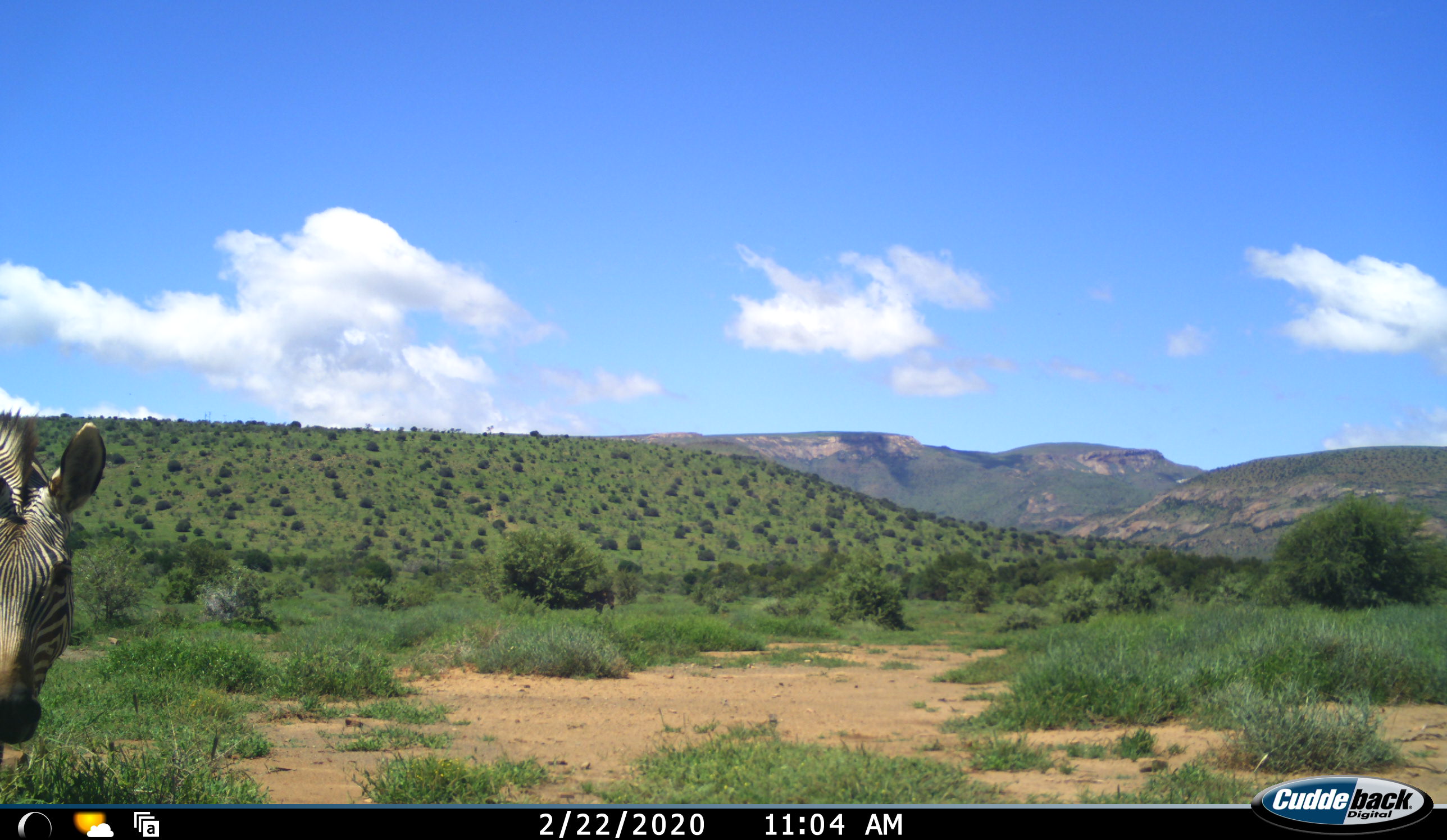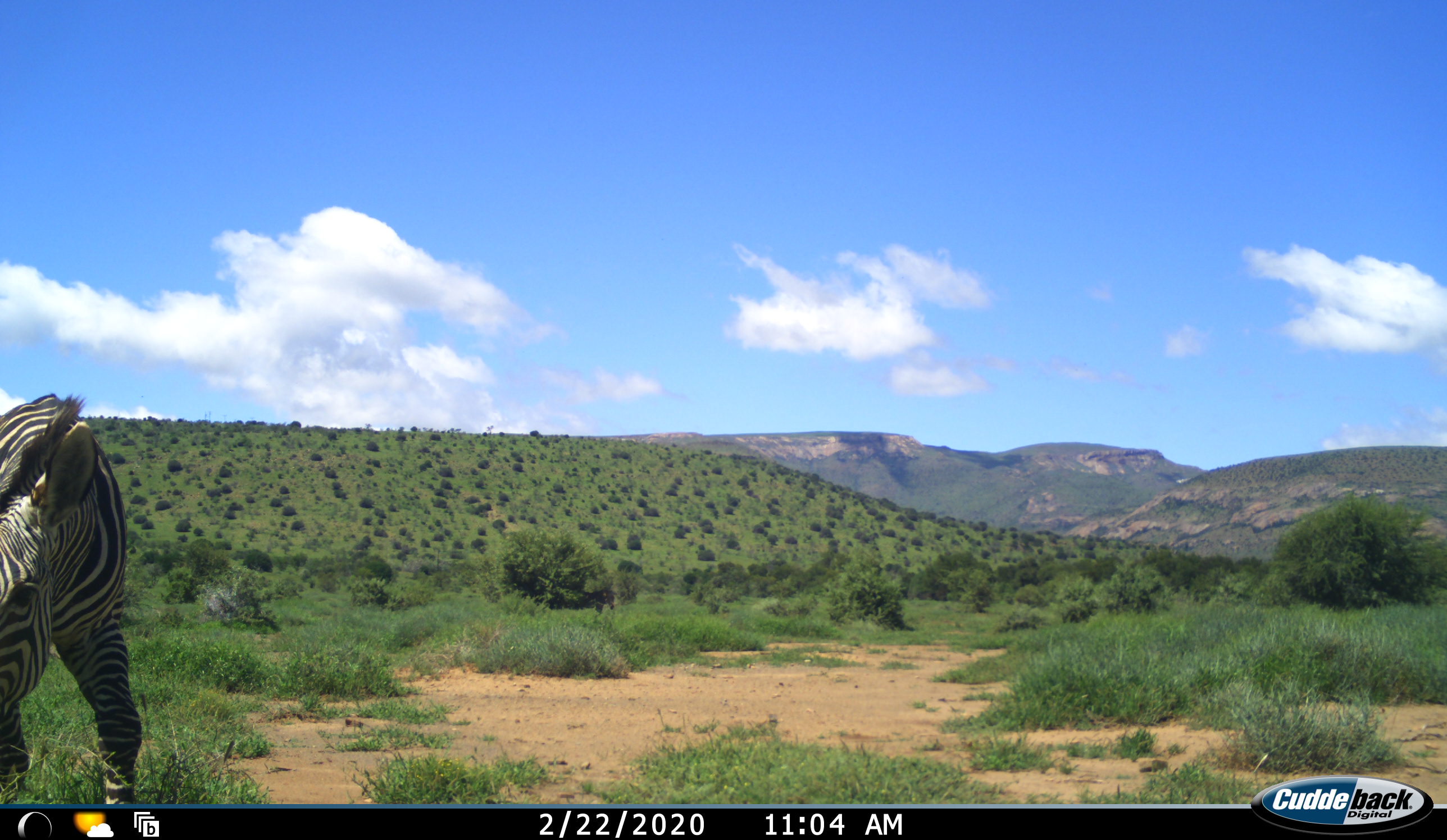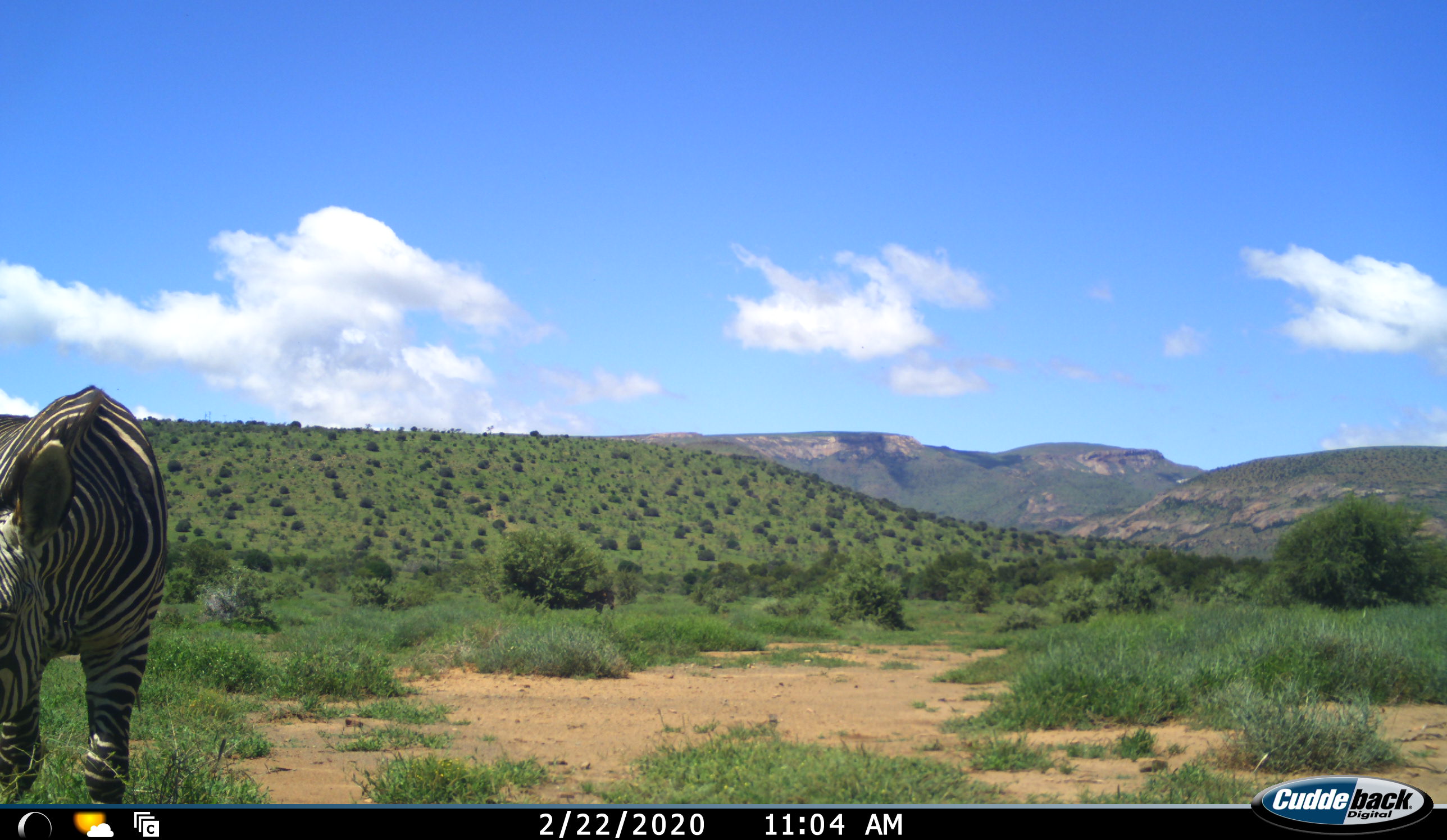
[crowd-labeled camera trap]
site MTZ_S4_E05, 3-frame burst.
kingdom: Animalia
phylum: Chordata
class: Mammalia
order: Perissodactyla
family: Equidae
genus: Equus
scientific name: Equus zebra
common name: mountain zebra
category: zebramountain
Zebramountain (mountain zebra) (Equus zebra), count 1. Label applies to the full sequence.